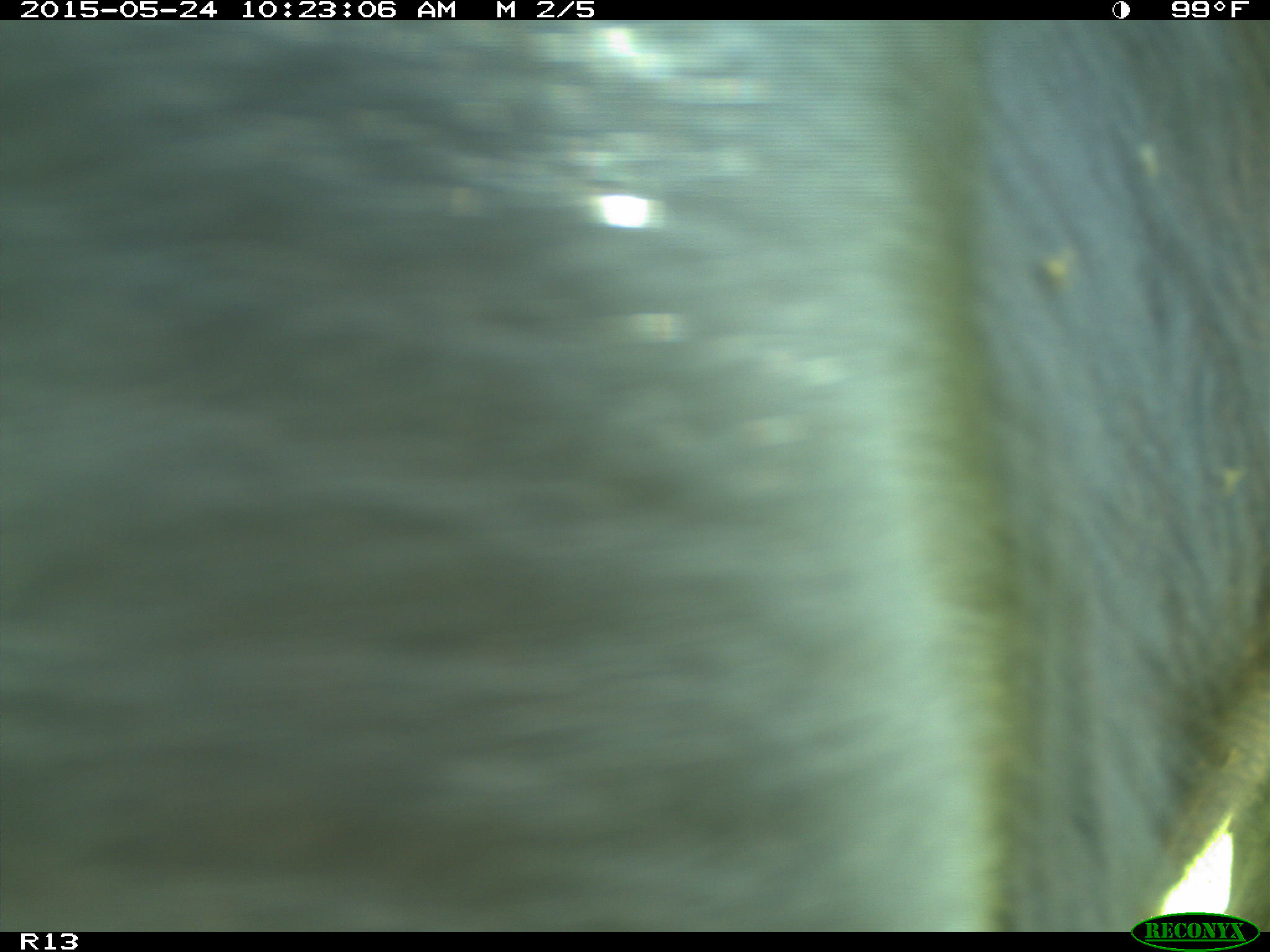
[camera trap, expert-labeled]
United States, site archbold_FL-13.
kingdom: Animalia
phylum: Chordata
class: Mammalia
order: Artiodactyla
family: Bovidae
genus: Bos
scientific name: Bos taurus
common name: domestic cow